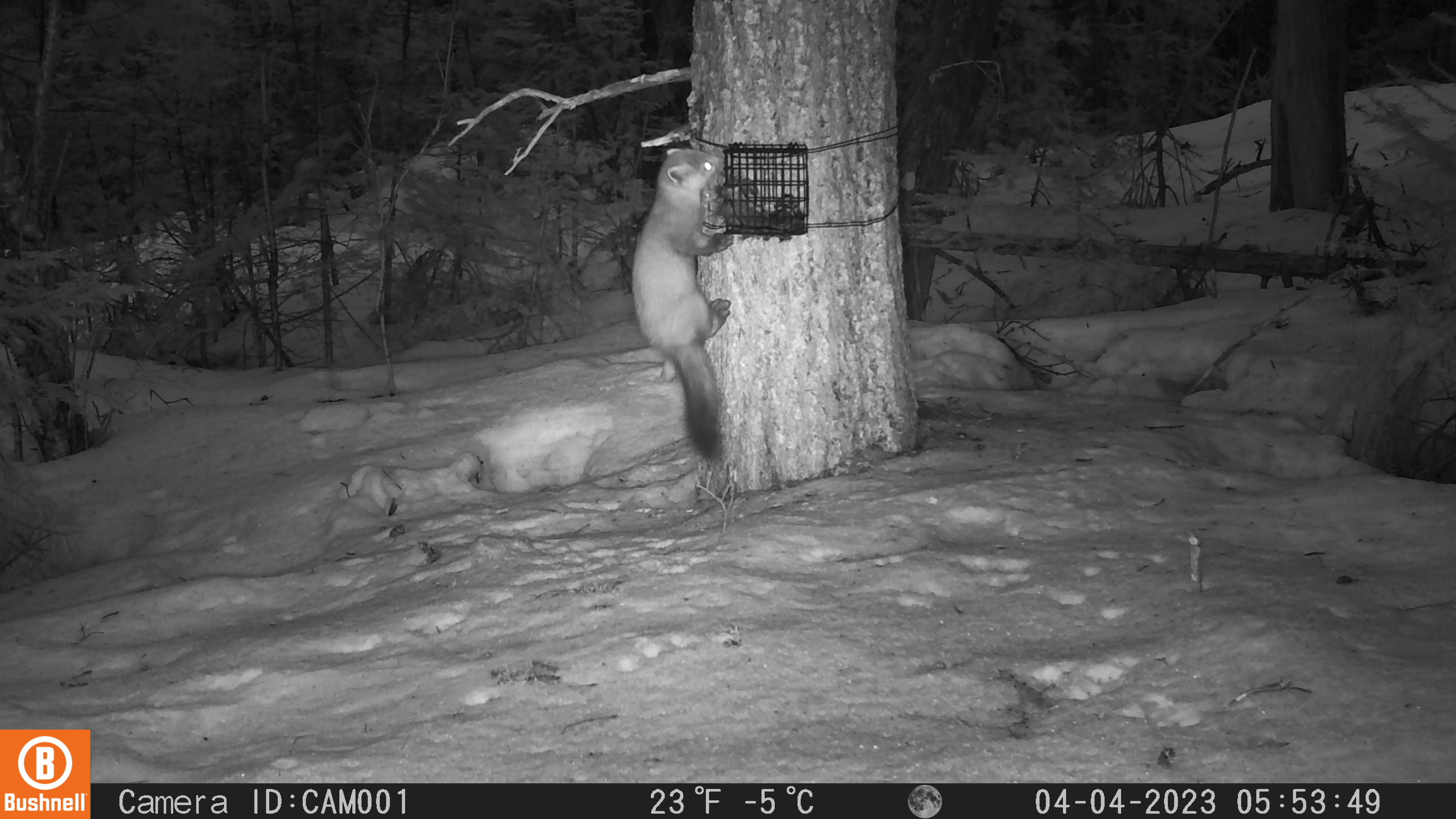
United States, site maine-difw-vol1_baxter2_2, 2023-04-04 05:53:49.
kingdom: Animalia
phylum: Chordata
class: Mammalia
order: Carnivora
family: Mustelidae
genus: Martes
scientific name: Martes americana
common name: american marten